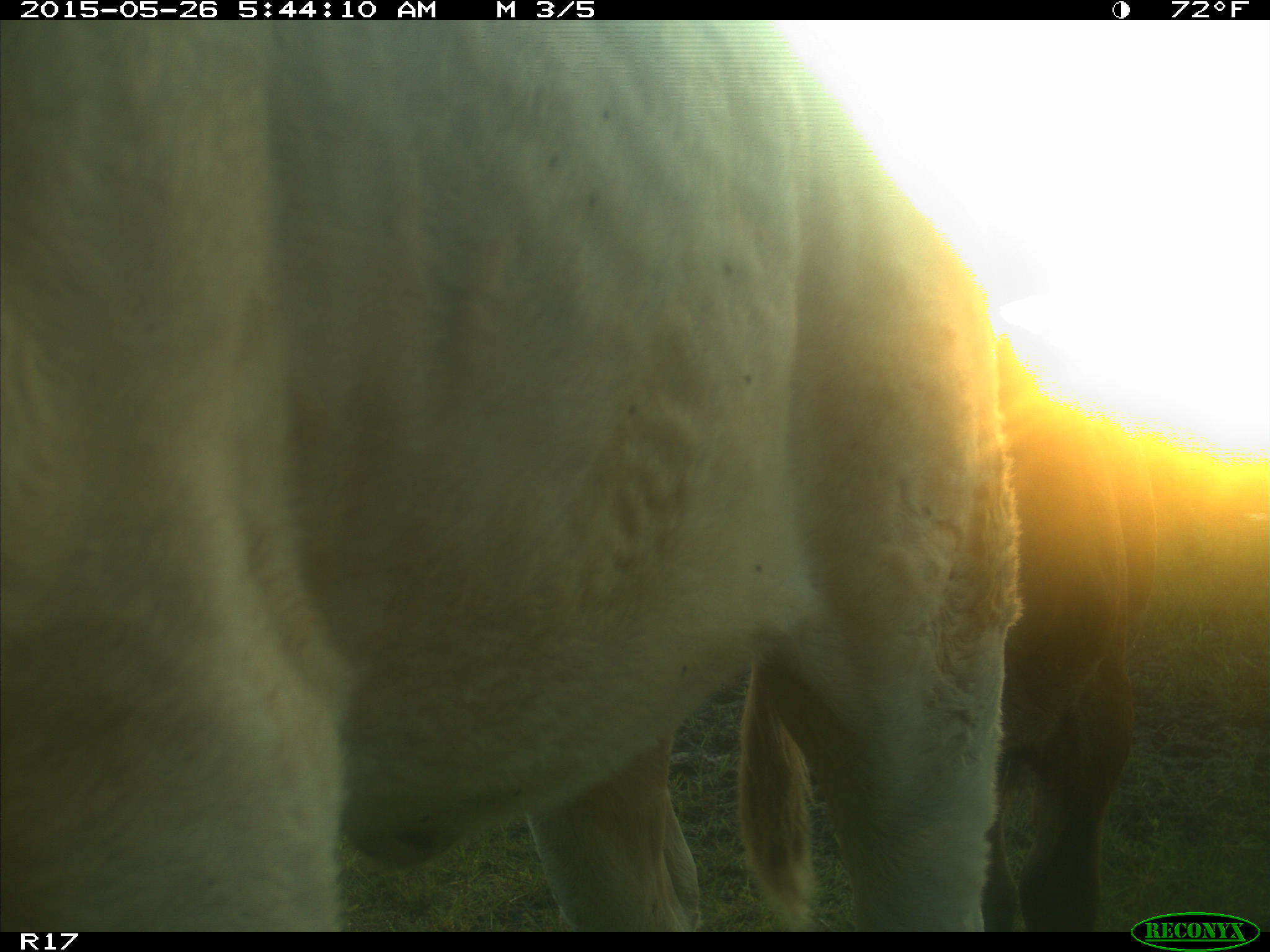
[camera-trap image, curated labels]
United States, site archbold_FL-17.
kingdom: Animalia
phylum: Chordata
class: Mammalia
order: Artiodactyla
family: Bovidae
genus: Bos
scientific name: Bos taurus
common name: domestic cow